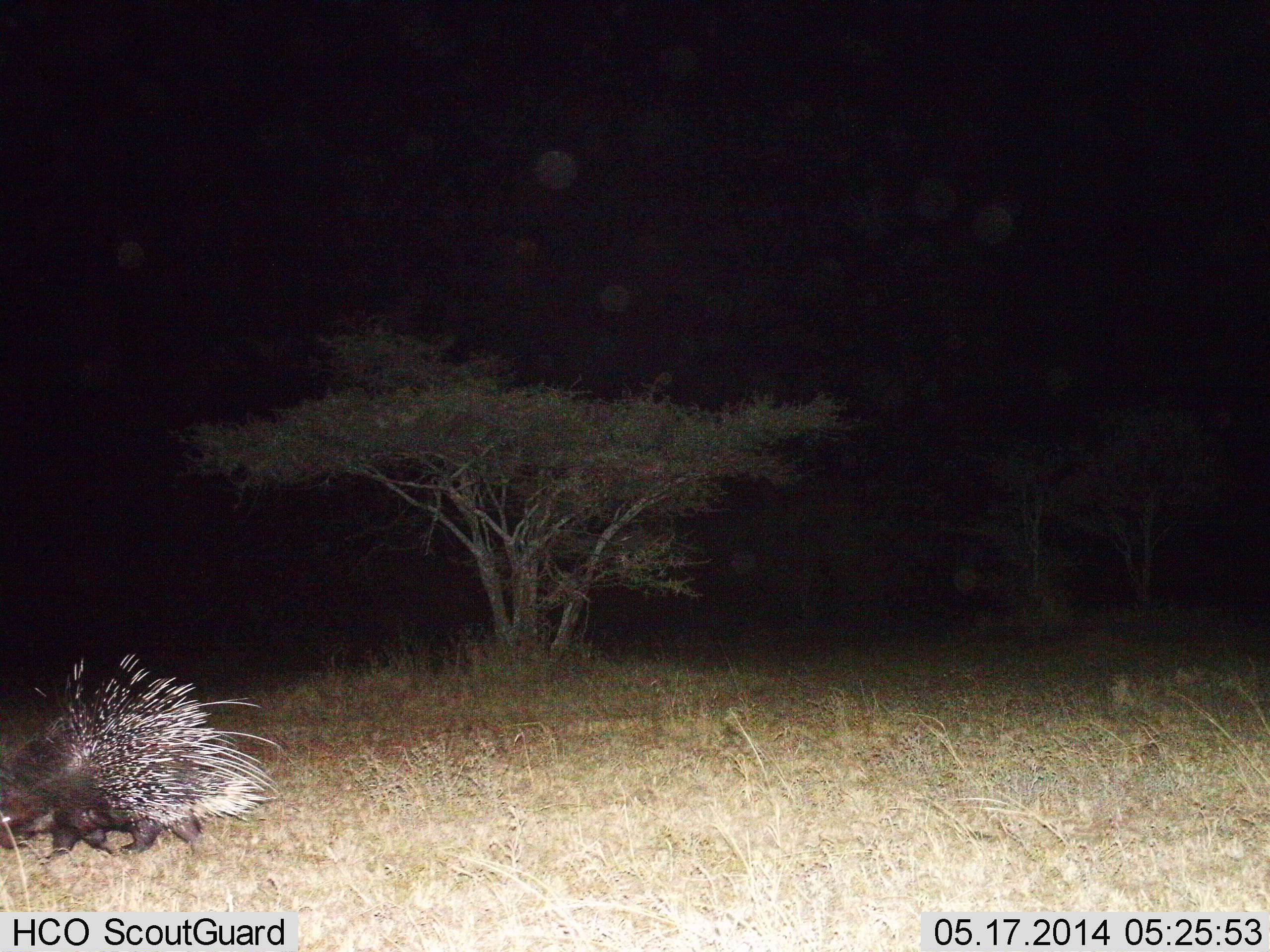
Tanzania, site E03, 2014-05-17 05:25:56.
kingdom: Animalia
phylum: Chordata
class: Mammalia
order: Rodentia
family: Hystricidae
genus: Hystrix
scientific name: Hystrix cristata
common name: crested porcupine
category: porcupine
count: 1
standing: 10%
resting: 0%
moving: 90%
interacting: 0%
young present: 0%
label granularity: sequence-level